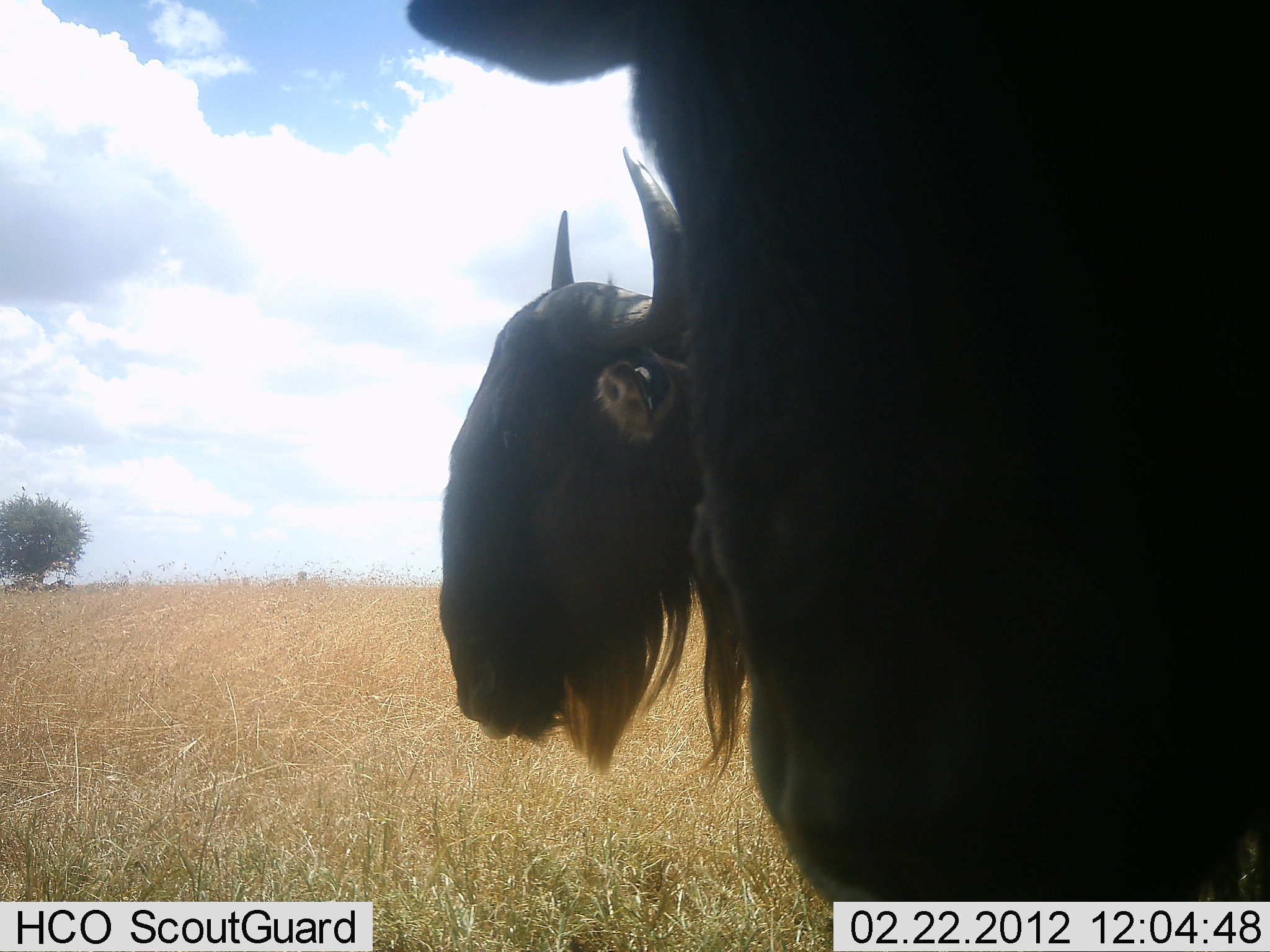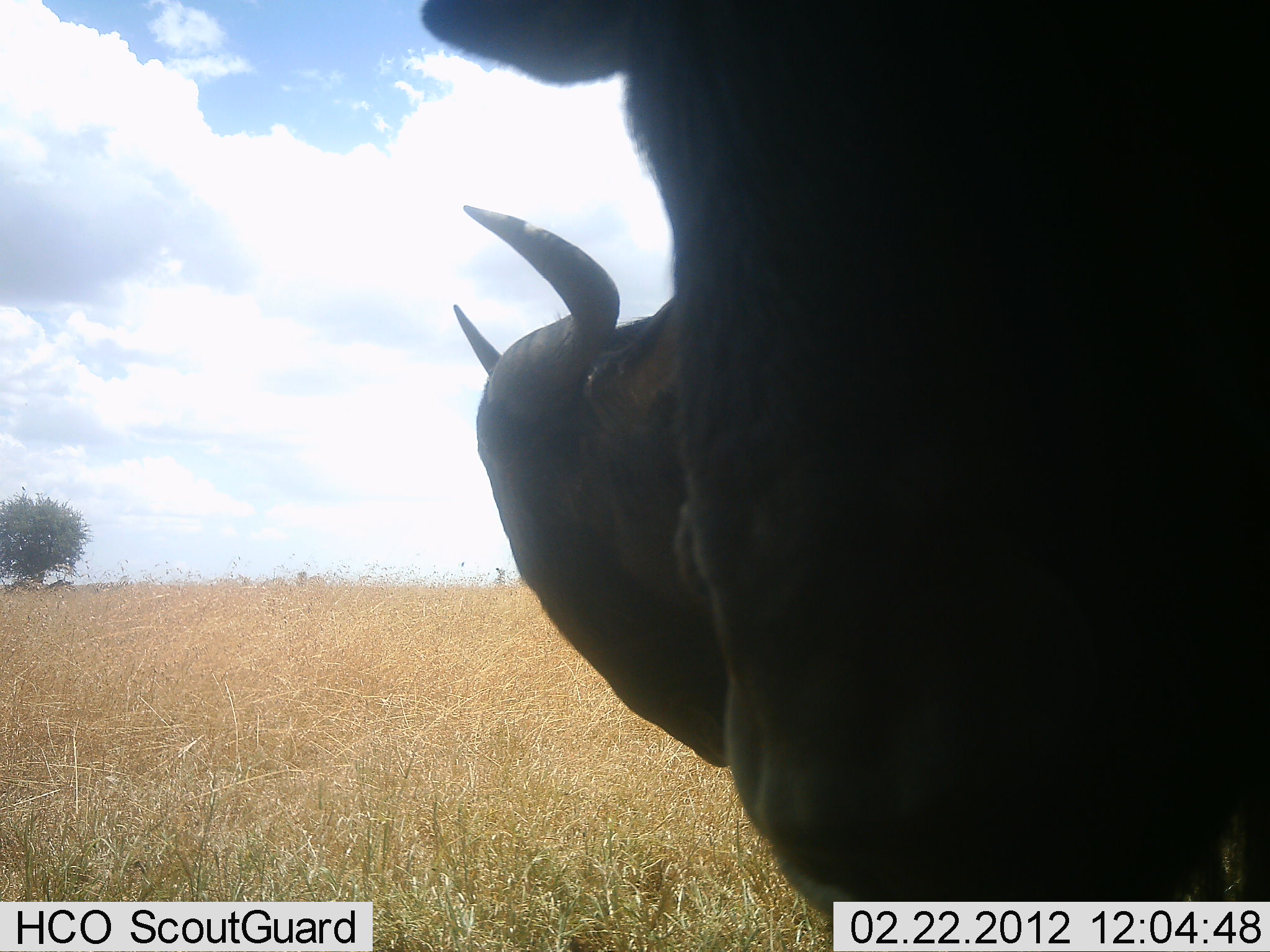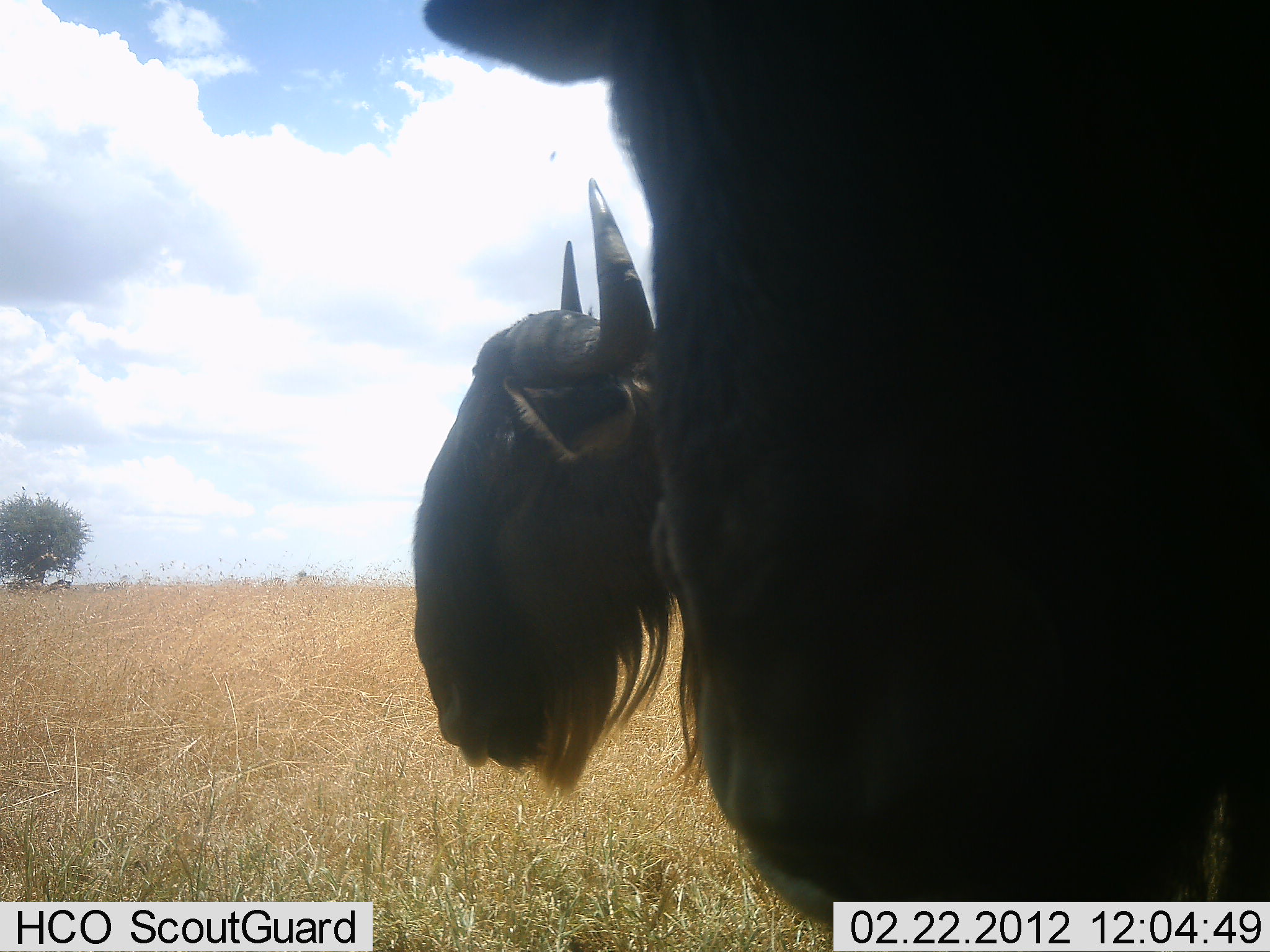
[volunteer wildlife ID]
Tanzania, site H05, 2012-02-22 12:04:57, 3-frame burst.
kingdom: Animalia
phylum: Chordata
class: Mammalia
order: Artiodactyla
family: Bovidae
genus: Connochaetes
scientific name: Connochaetes taurinus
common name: blue wildebeest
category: wildebeest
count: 2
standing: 88%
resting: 12%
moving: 4%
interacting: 0%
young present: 0%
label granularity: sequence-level